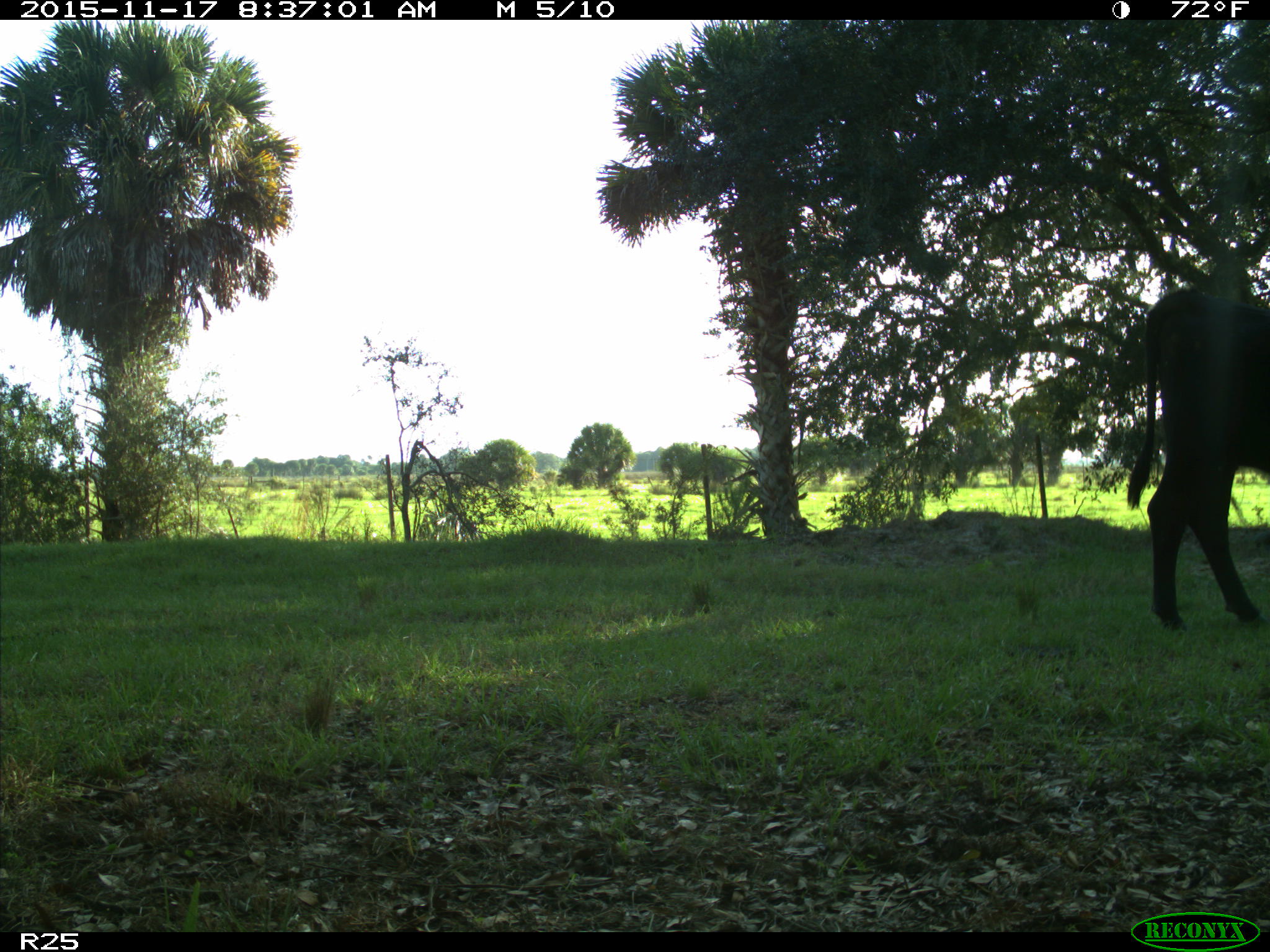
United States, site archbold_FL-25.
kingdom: Animalia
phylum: Chordata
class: Mammalia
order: Artiodactyla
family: Bovidae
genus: Bos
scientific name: Bos taurus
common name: domestic cow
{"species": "Bos taurus (domestic cow)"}